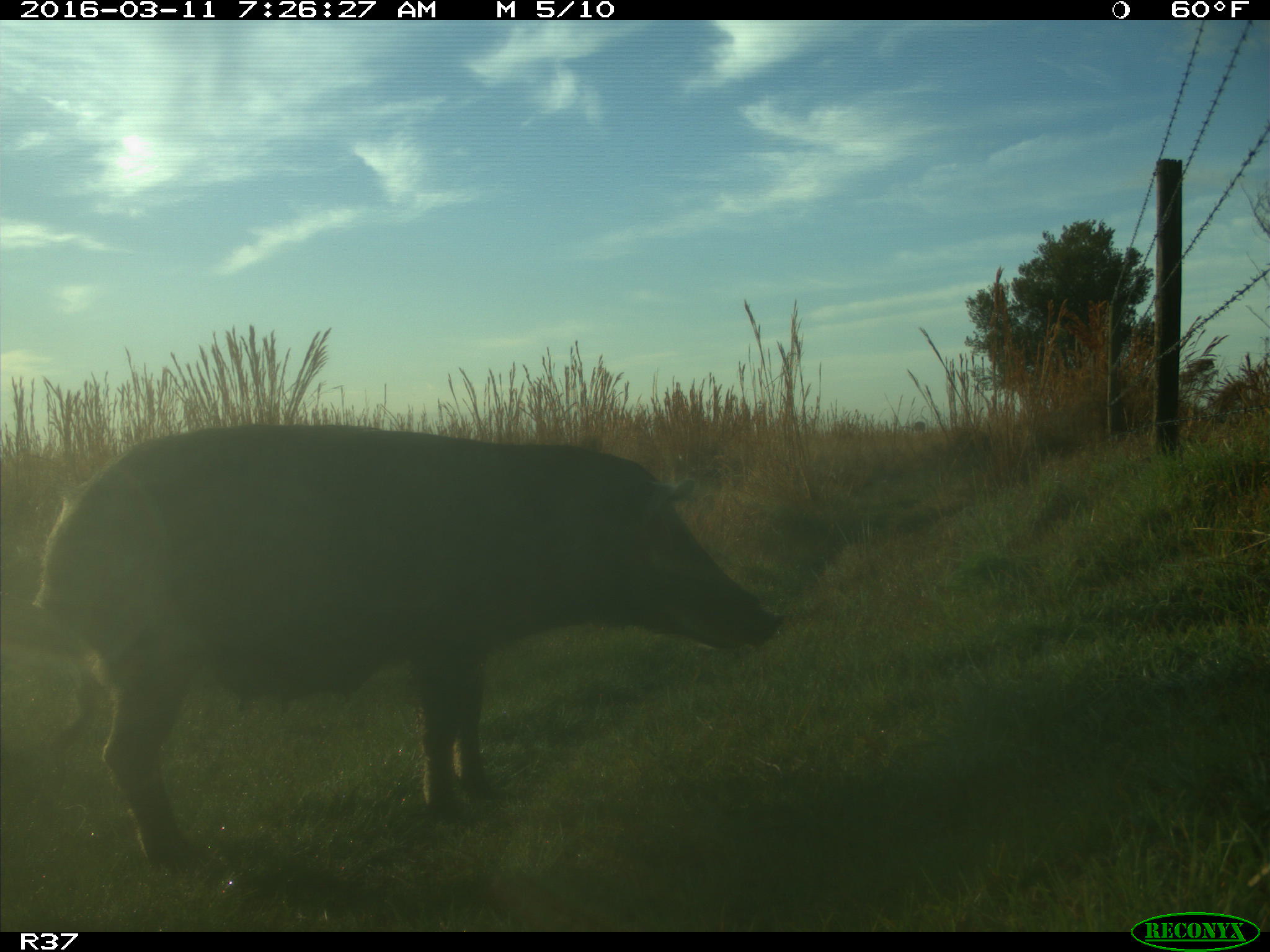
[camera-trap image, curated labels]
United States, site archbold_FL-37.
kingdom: Animalia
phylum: Chordata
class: Mammalia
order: Artiodactyla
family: Suidae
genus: Sus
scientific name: Sus scrofa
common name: wild boar